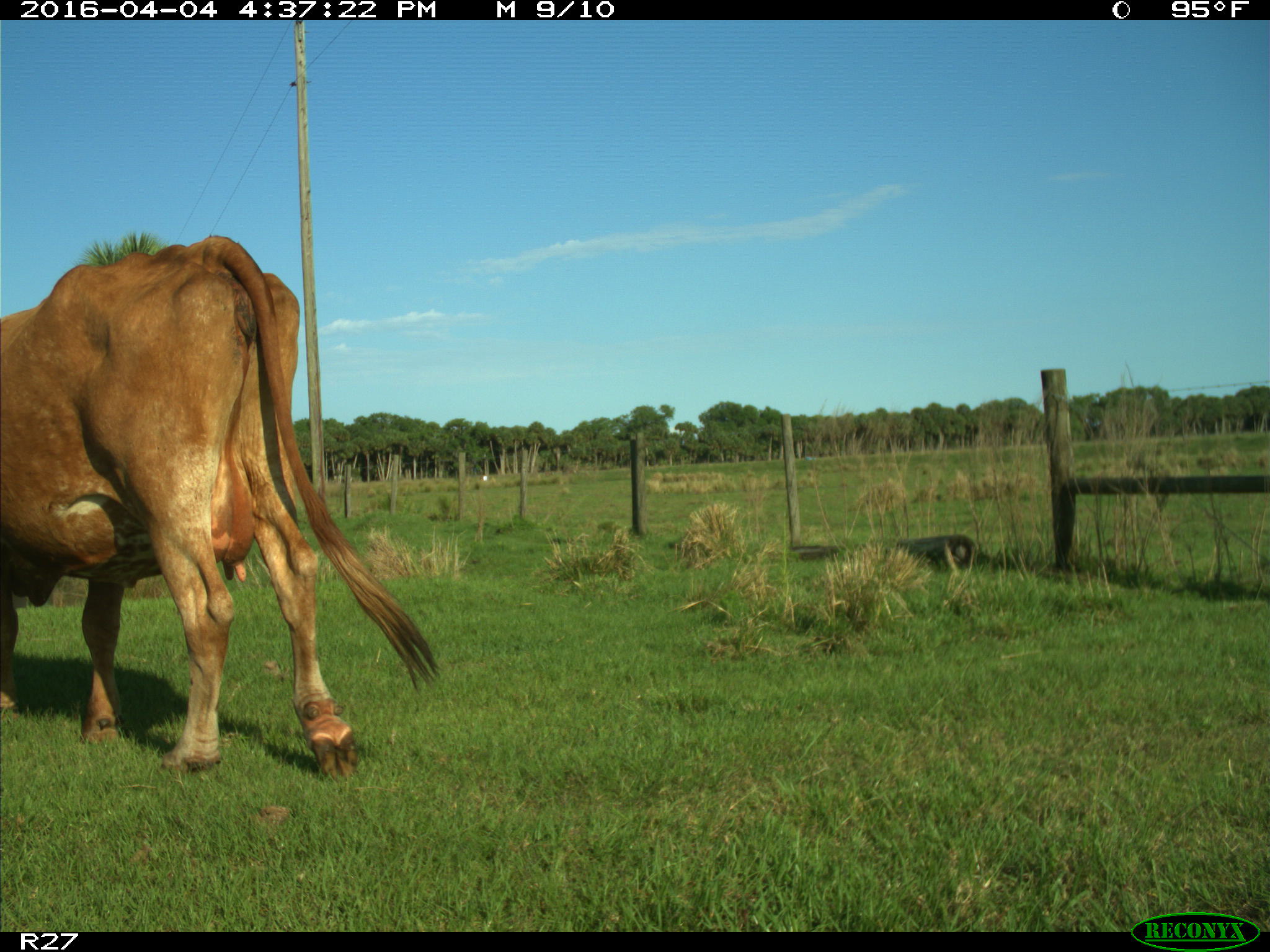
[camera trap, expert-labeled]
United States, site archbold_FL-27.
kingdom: Animalia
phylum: Chordata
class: Mammalia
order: Artiodactyla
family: Bovidae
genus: Bos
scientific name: Bos taurus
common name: domestic cow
Bos taurus (domestic cow).